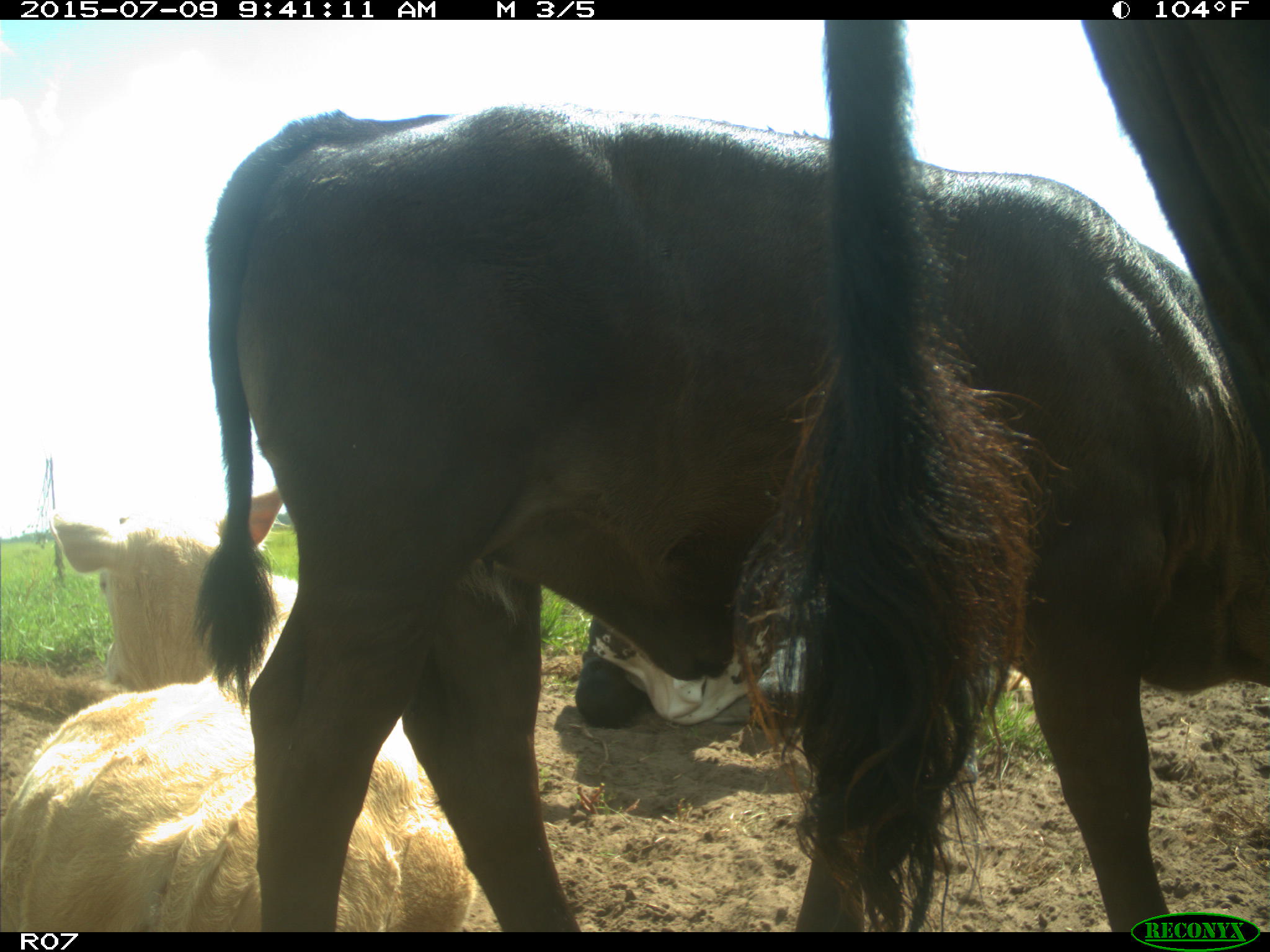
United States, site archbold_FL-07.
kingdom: Animalia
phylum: Chordata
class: Mammalia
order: Artiodactyla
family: Bovidae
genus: Bos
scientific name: Bos taurus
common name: domestic cow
Bos taurus (domestic cow).